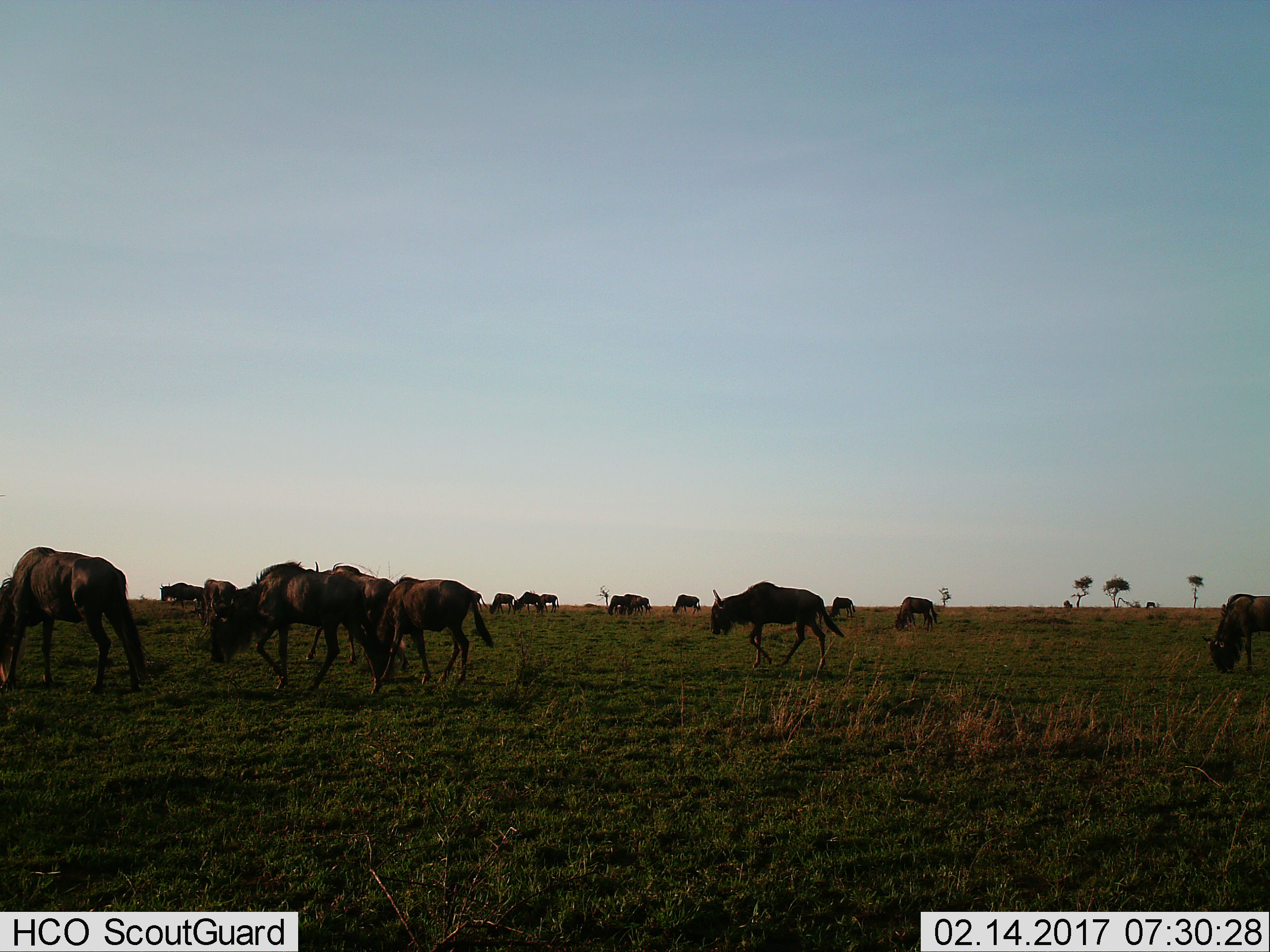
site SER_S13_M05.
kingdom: Animalia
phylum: Chordata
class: Mammalia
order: Artiodactyla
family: Bovidae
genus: Connochaetes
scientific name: Connochaetes taurinus taurinus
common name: blue wildebeest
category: wildebeestblue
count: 11-50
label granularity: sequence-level